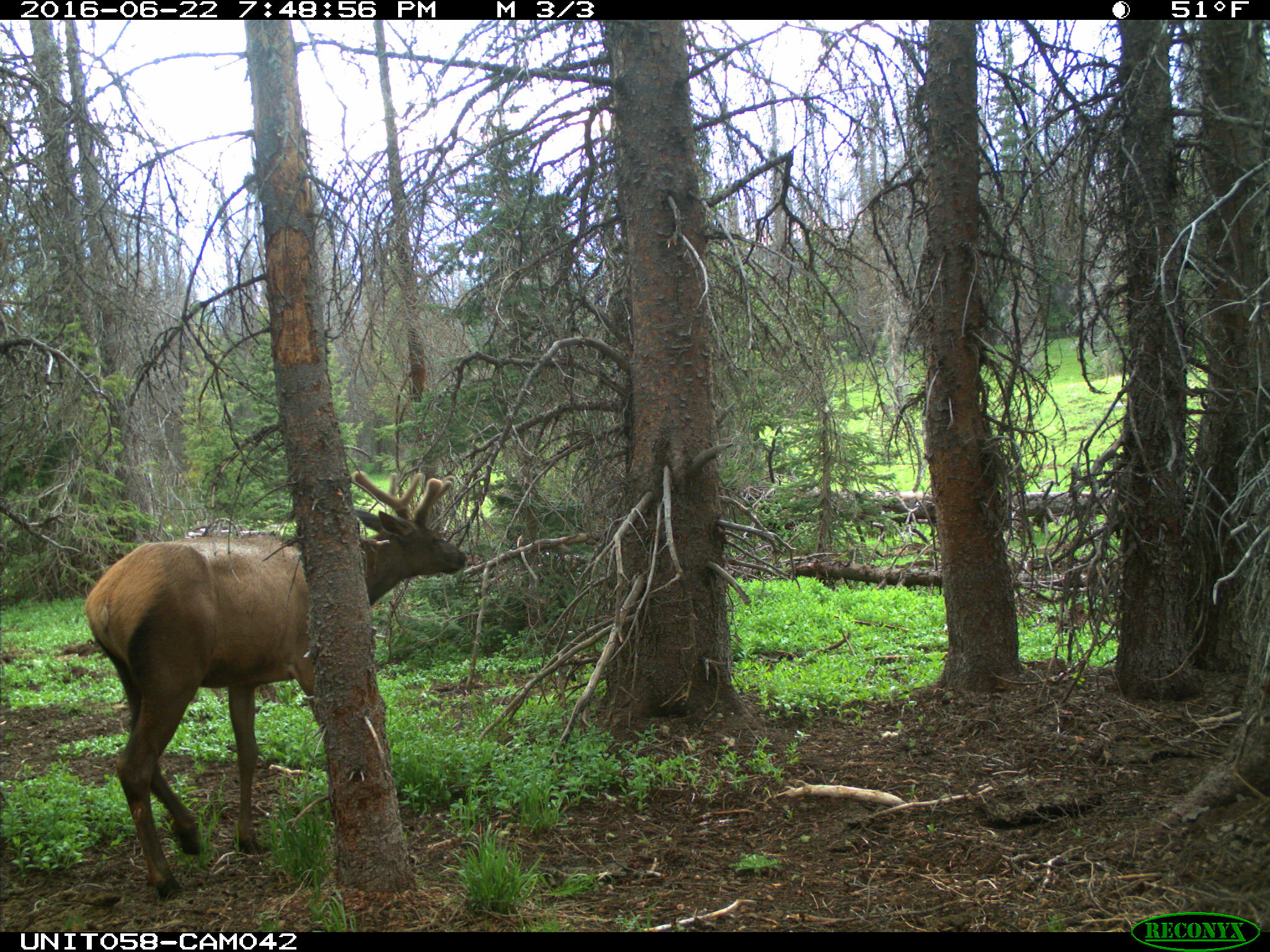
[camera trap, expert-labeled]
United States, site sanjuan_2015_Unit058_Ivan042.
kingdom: Animalia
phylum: Chordata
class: Mammalia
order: Artiodactyla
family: Cervidae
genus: Cervus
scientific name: Cervus elaphus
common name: red deer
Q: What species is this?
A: Cervus elaphus (red deer).